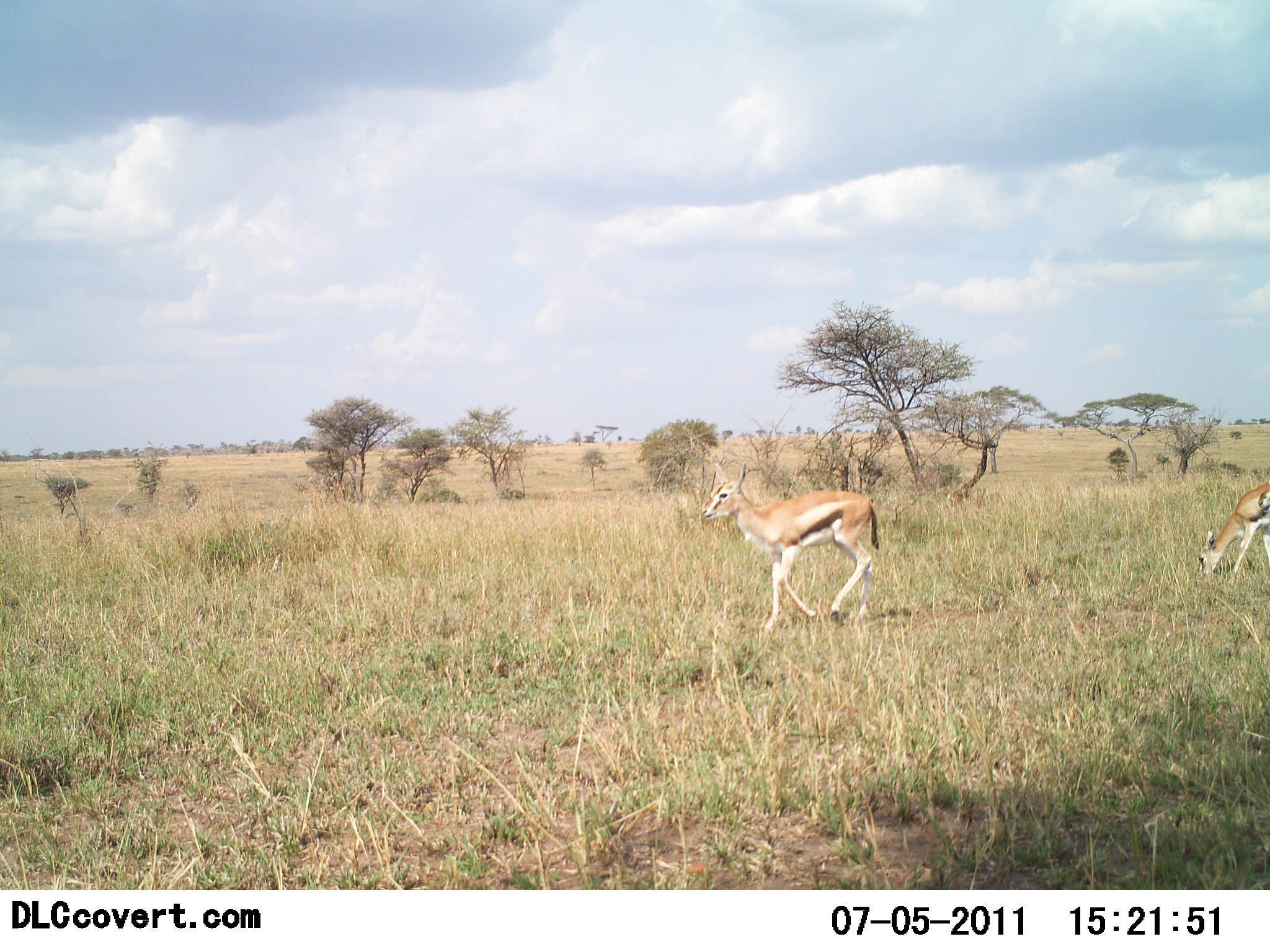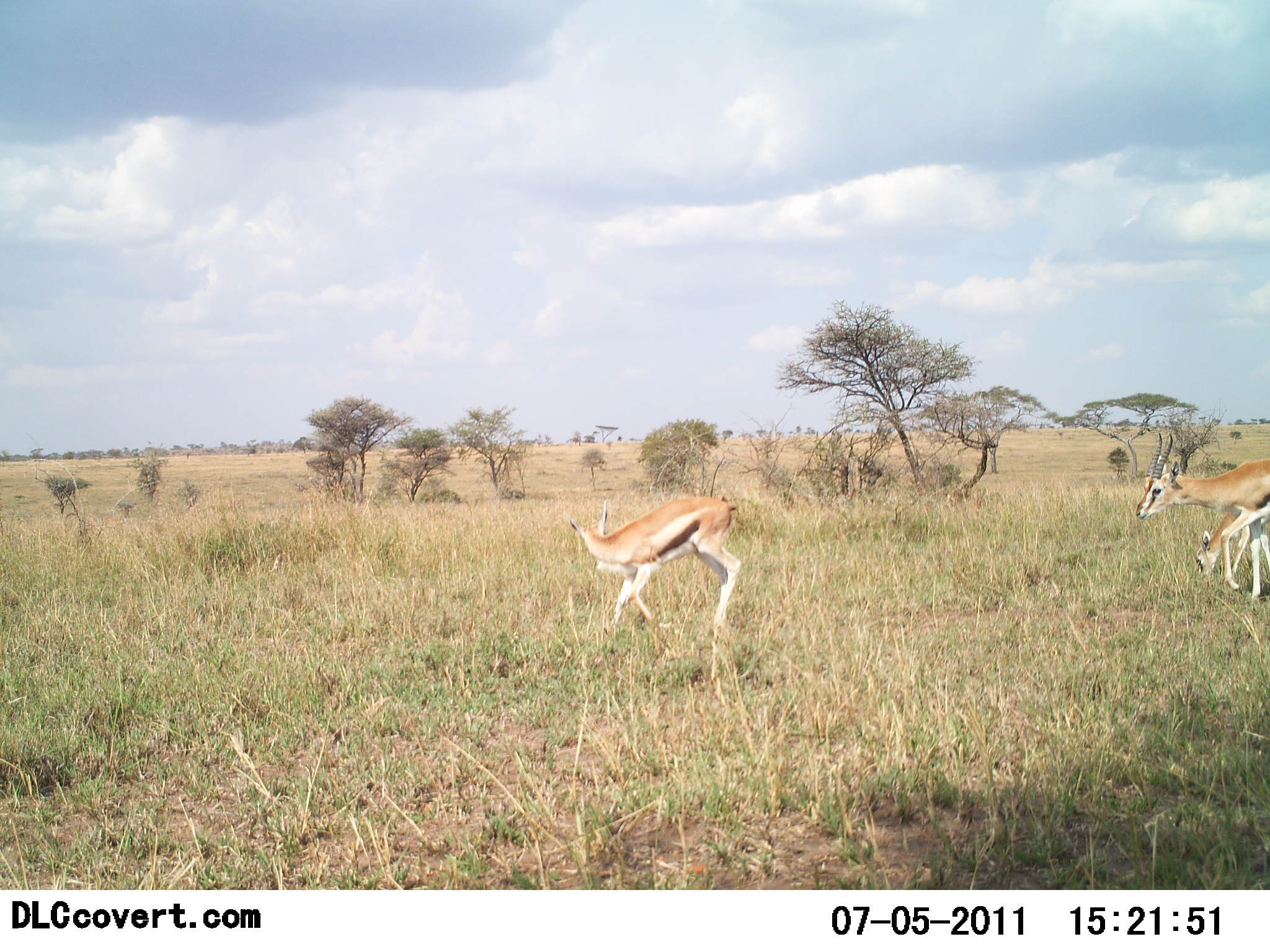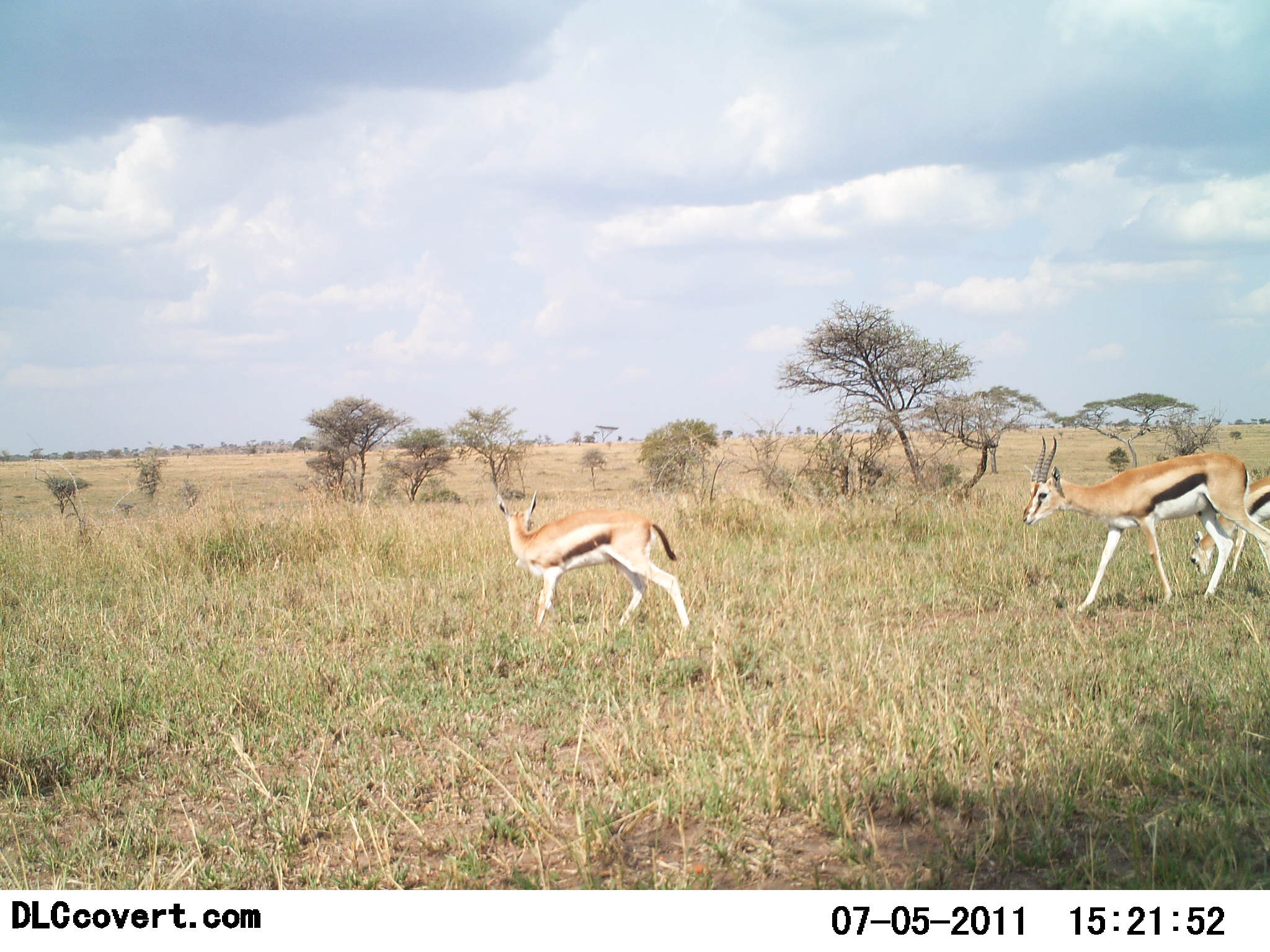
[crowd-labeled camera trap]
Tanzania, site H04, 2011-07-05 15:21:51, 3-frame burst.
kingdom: Animalia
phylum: Chordata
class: Mammalia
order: Artiodactyla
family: Bovidae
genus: Eudorcas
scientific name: Eudorcas thomsonii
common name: thomson's gazelle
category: gazellethomsons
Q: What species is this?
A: Gazellethomsons (thomson's gazelle) (Eudorcas thomsonii).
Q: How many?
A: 3.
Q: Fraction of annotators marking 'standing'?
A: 9%.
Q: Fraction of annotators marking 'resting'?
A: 0%.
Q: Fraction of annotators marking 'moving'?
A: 91%.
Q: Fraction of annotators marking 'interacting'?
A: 0%.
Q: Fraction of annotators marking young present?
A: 18%.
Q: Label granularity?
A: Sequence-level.